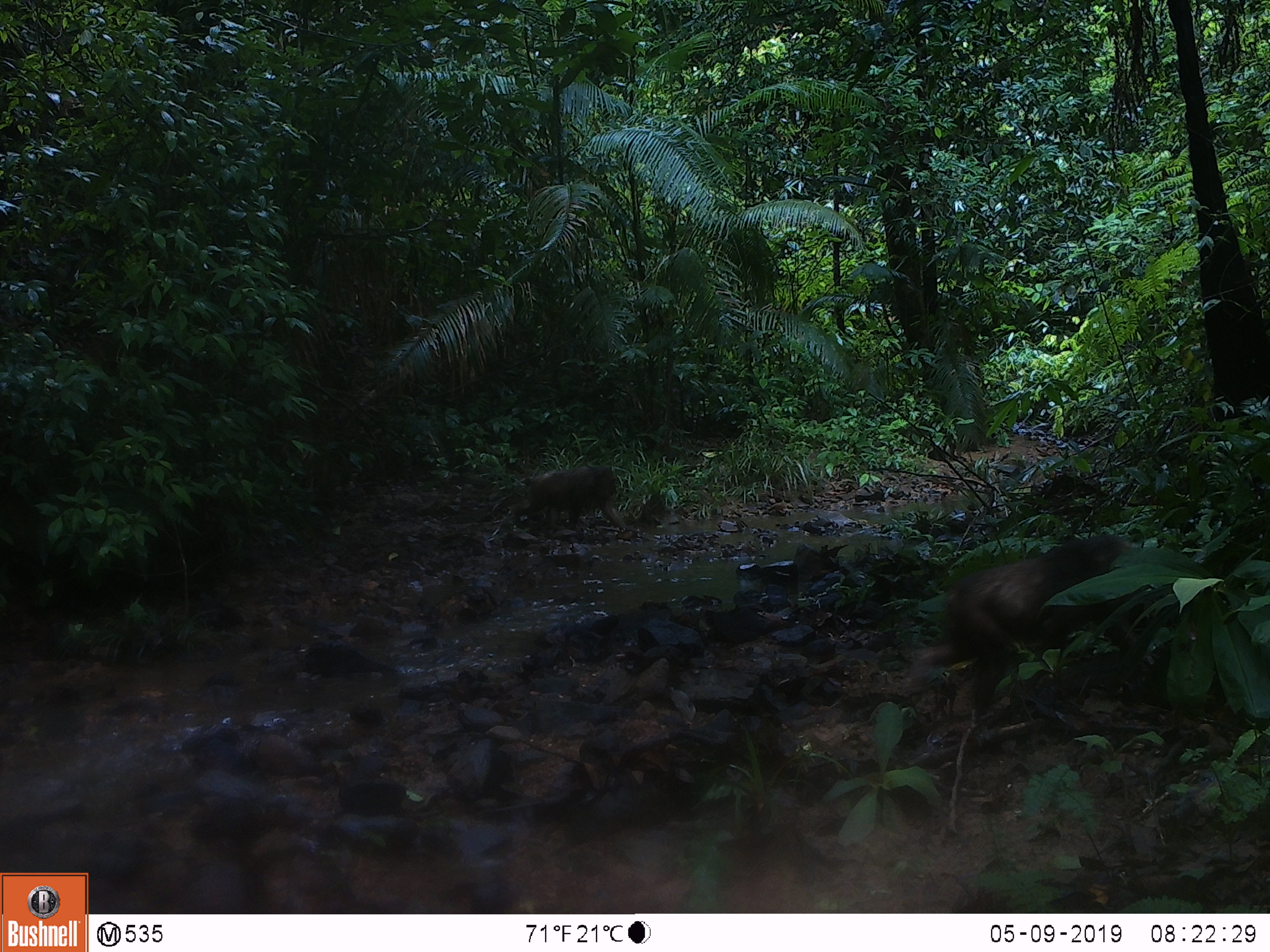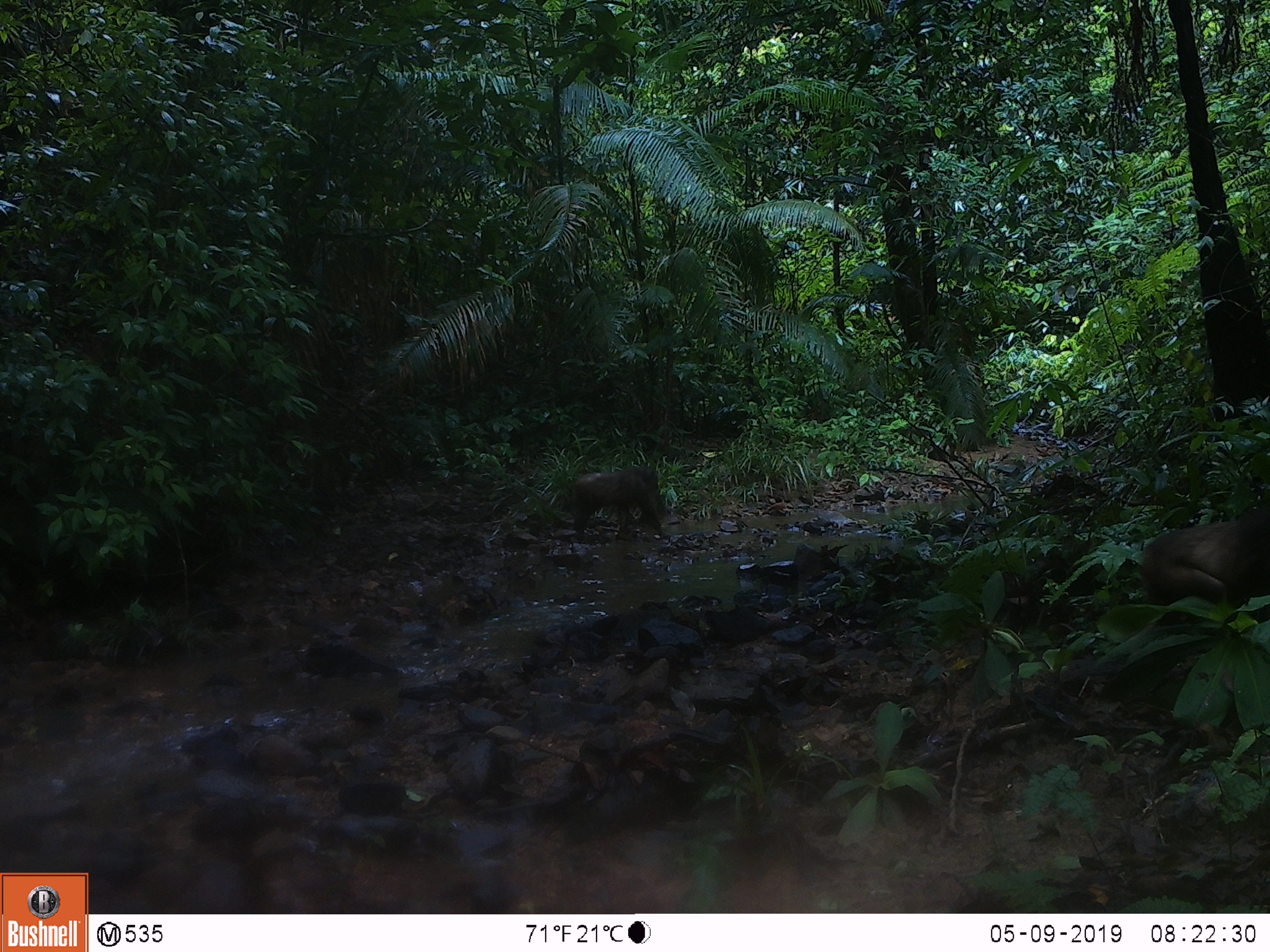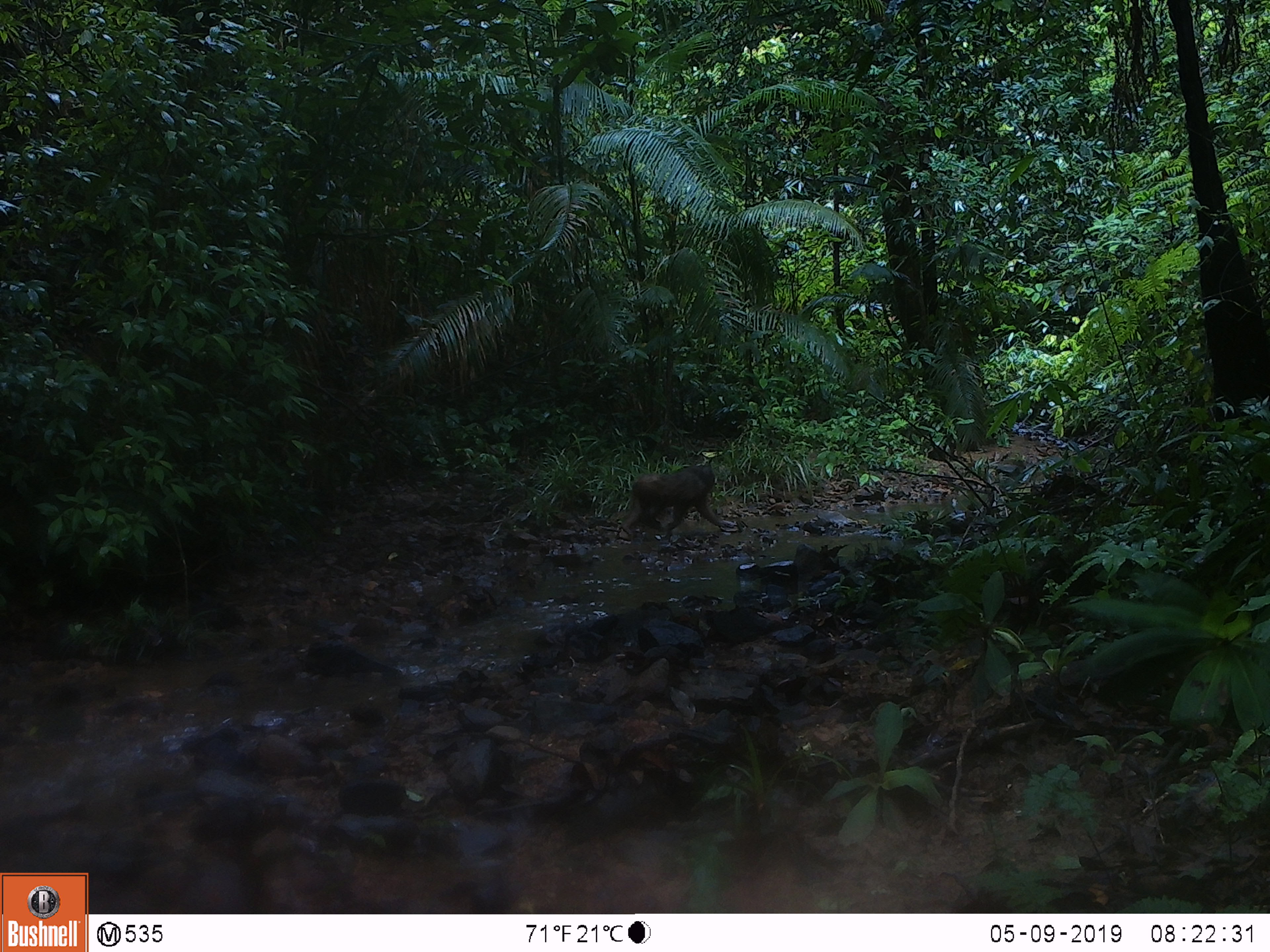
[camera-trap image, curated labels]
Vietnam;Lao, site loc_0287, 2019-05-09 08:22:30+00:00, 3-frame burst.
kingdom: Animalia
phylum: Chordata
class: Mammalia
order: Primates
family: Cercopithecidae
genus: Macaca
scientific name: Macaca arctoides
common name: stump-tailed macaque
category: stump tailed macaque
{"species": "stump tailed macaque (stump-tailed macaque) (Macaca arctoides)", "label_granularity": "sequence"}